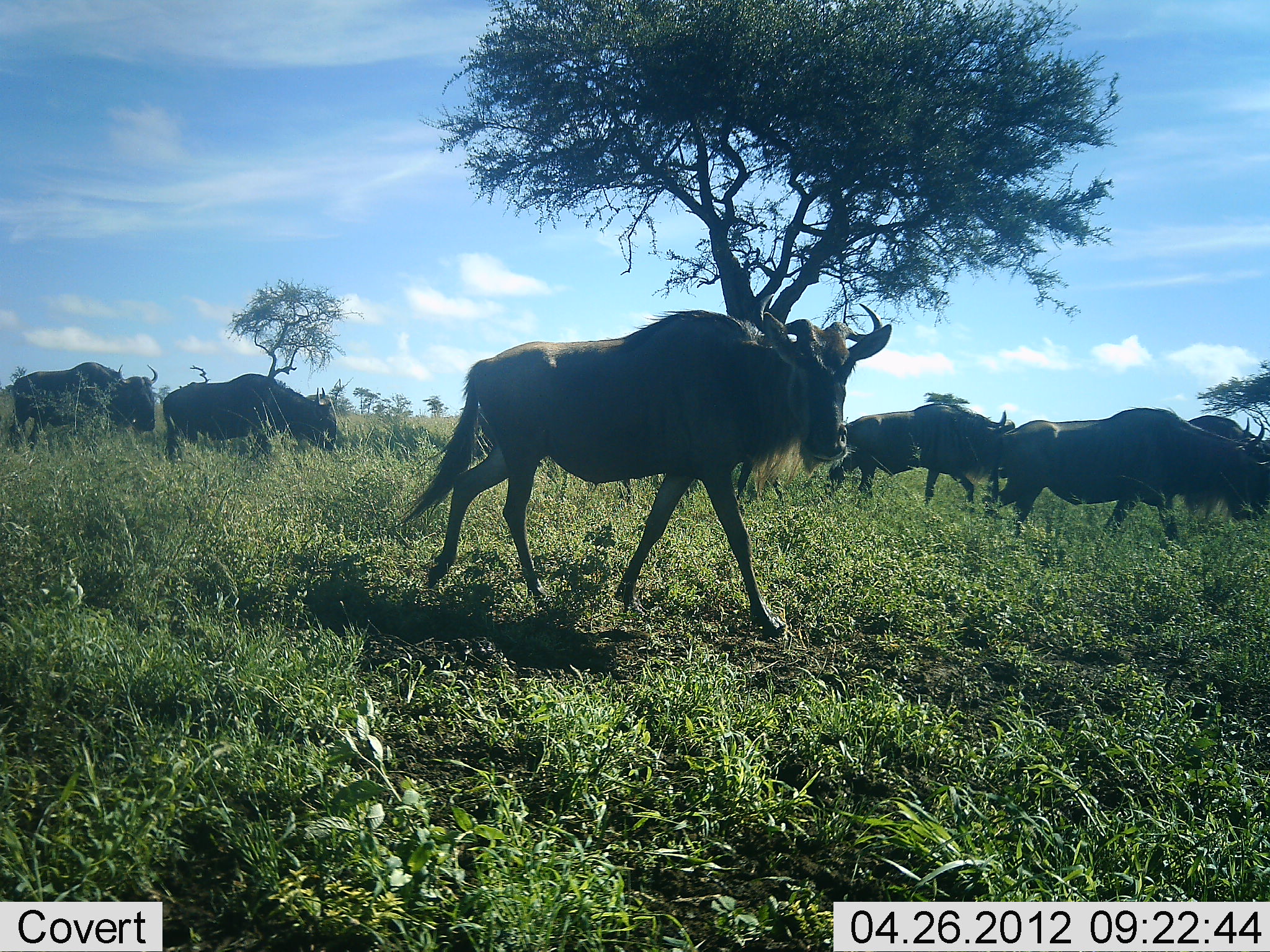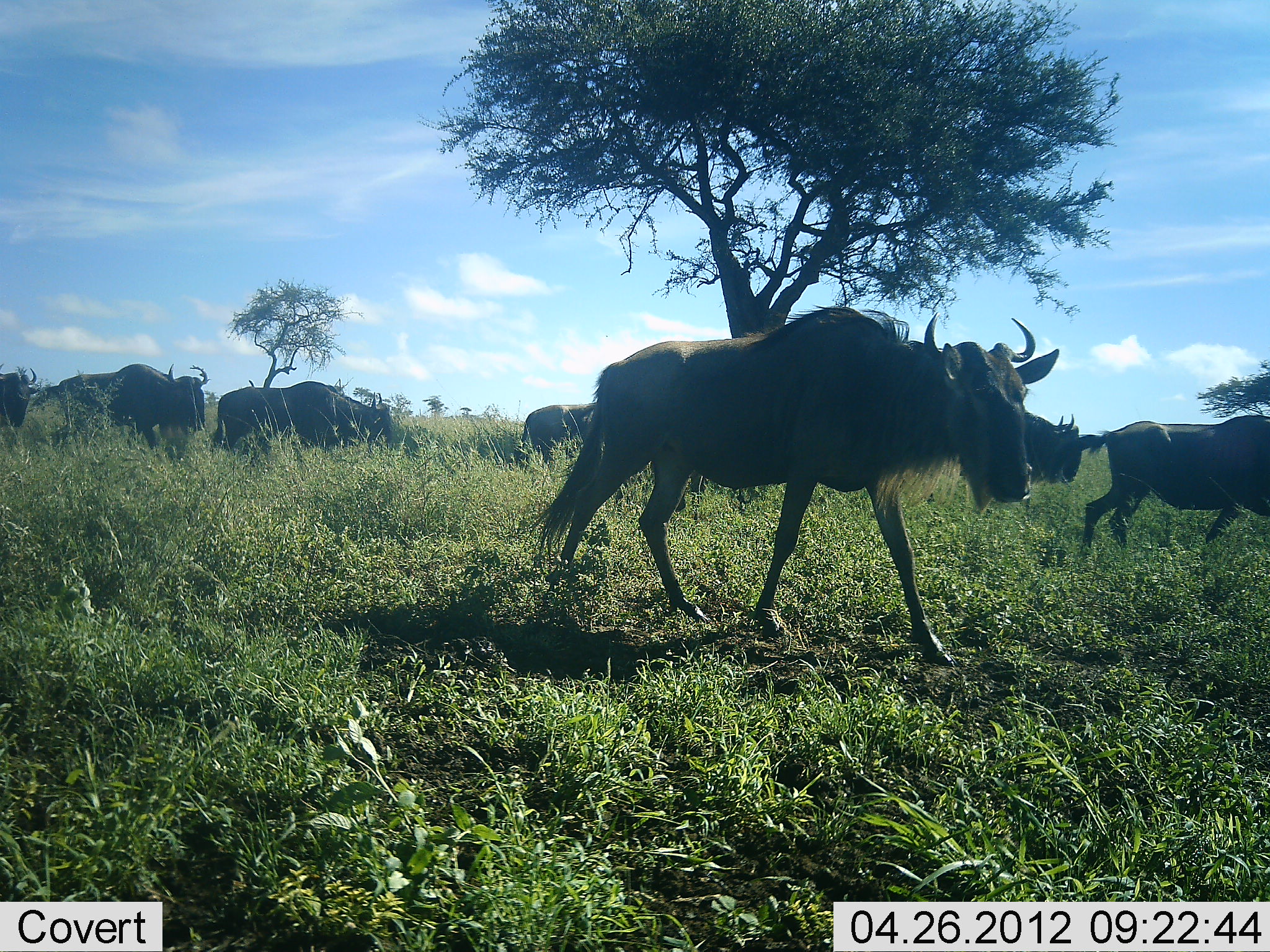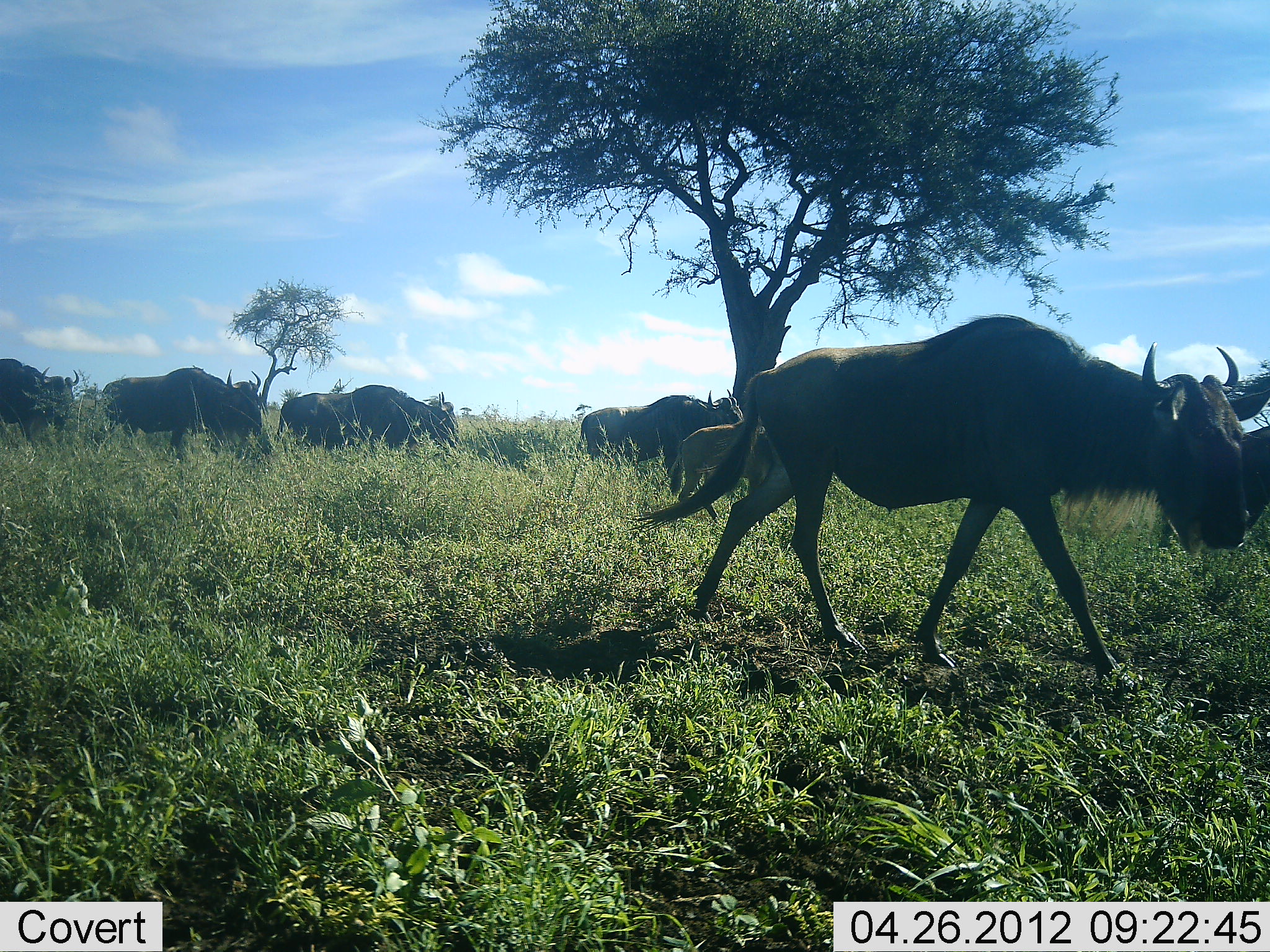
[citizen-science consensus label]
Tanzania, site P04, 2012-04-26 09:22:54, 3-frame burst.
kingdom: Animalia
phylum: Chordata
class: Mammalia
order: Artiodactyla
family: Bovidae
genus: Connochaetes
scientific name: Connochaetes taurinus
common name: blue wildebeest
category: wildebeest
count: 10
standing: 0%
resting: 0%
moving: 100%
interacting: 0%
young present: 27%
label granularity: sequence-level